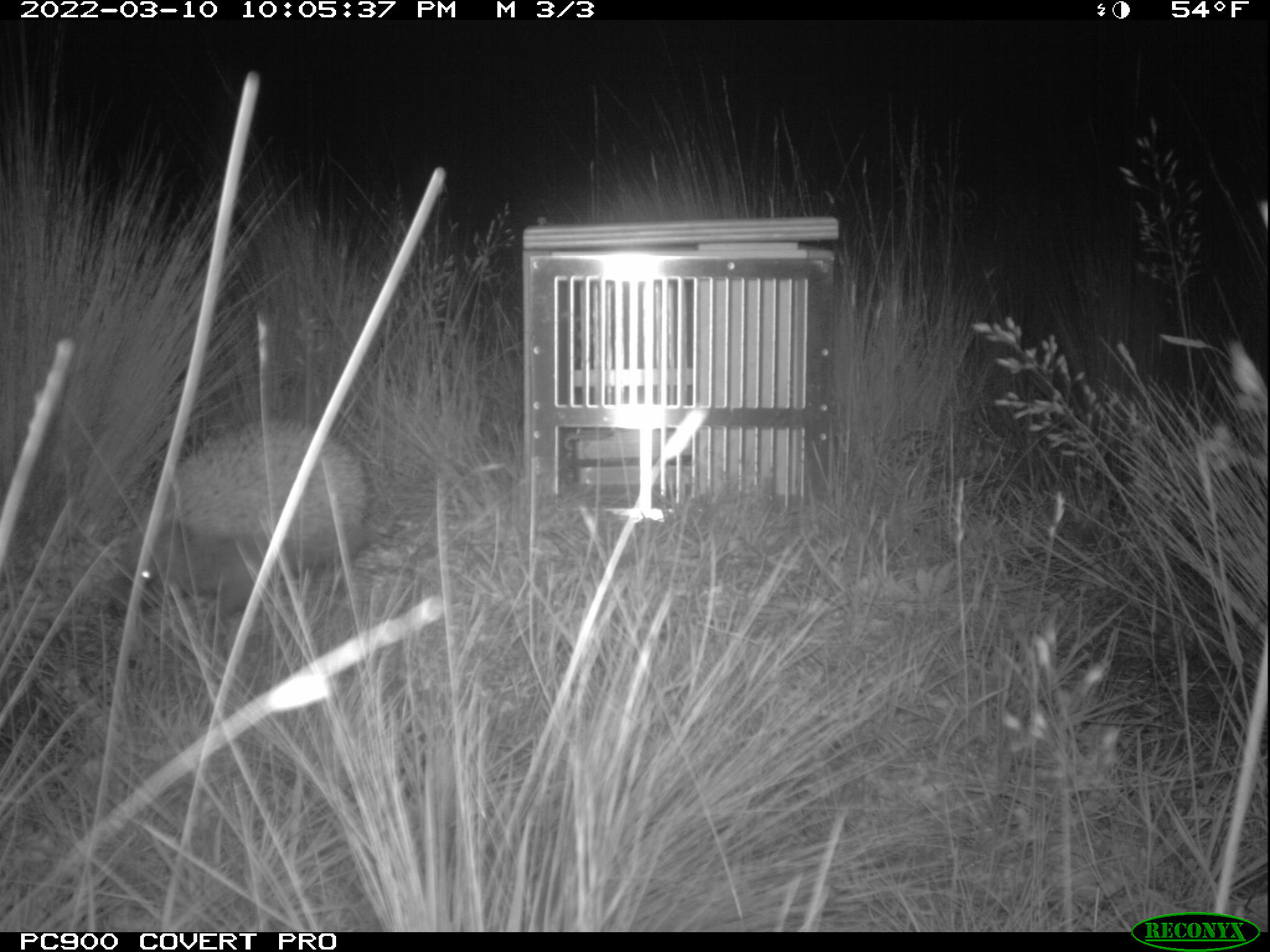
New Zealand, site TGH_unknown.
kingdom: Animalia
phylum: Chordata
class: Mammalia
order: Eulipotyphla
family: Erinaceidae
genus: Erinaceus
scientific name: Erinaceus europaeus europaeus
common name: european hedgehog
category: hedgehog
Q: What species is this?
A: Hedgehog (european hedgehog) (Erinaceus europaeus europaeus).